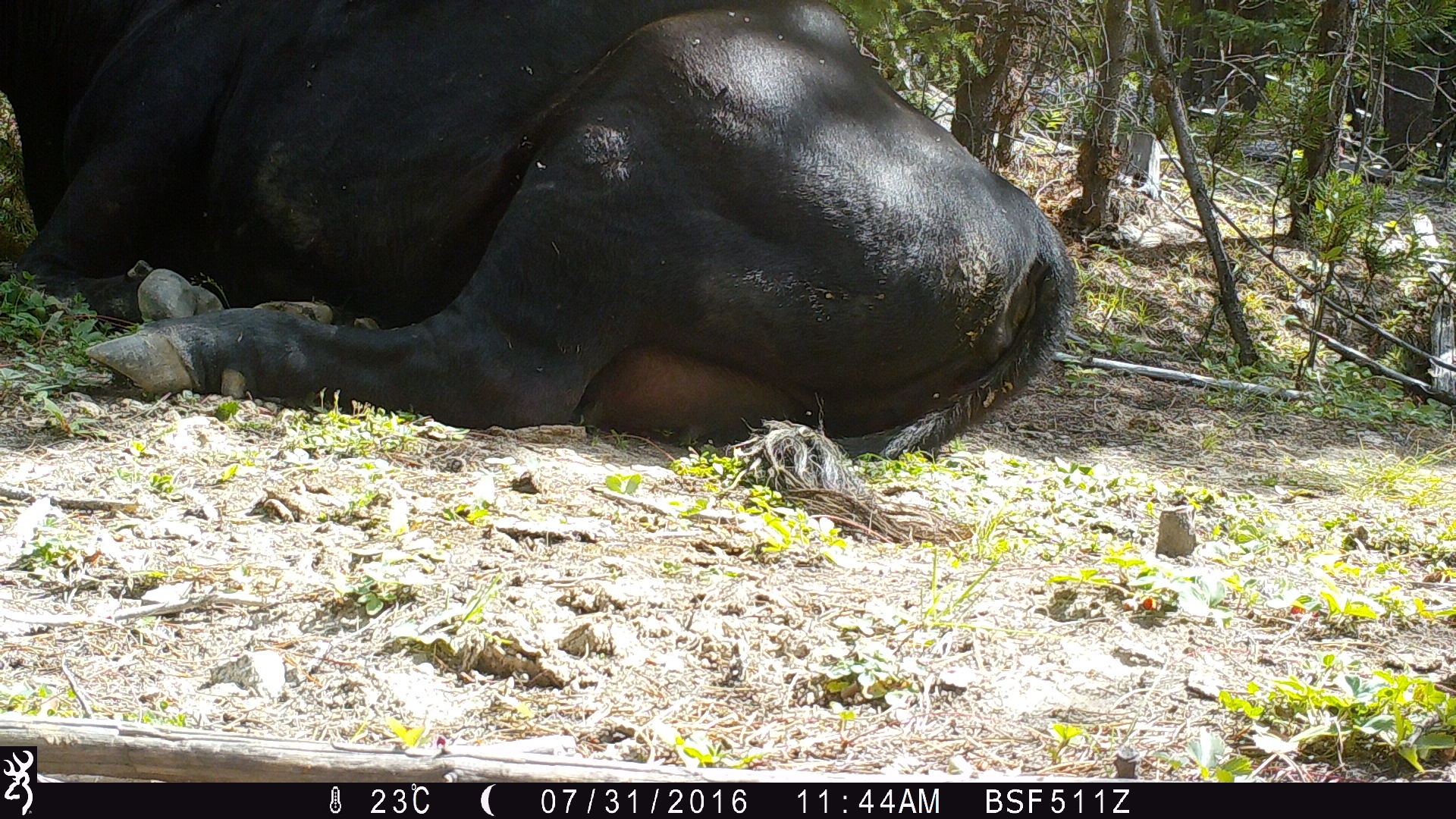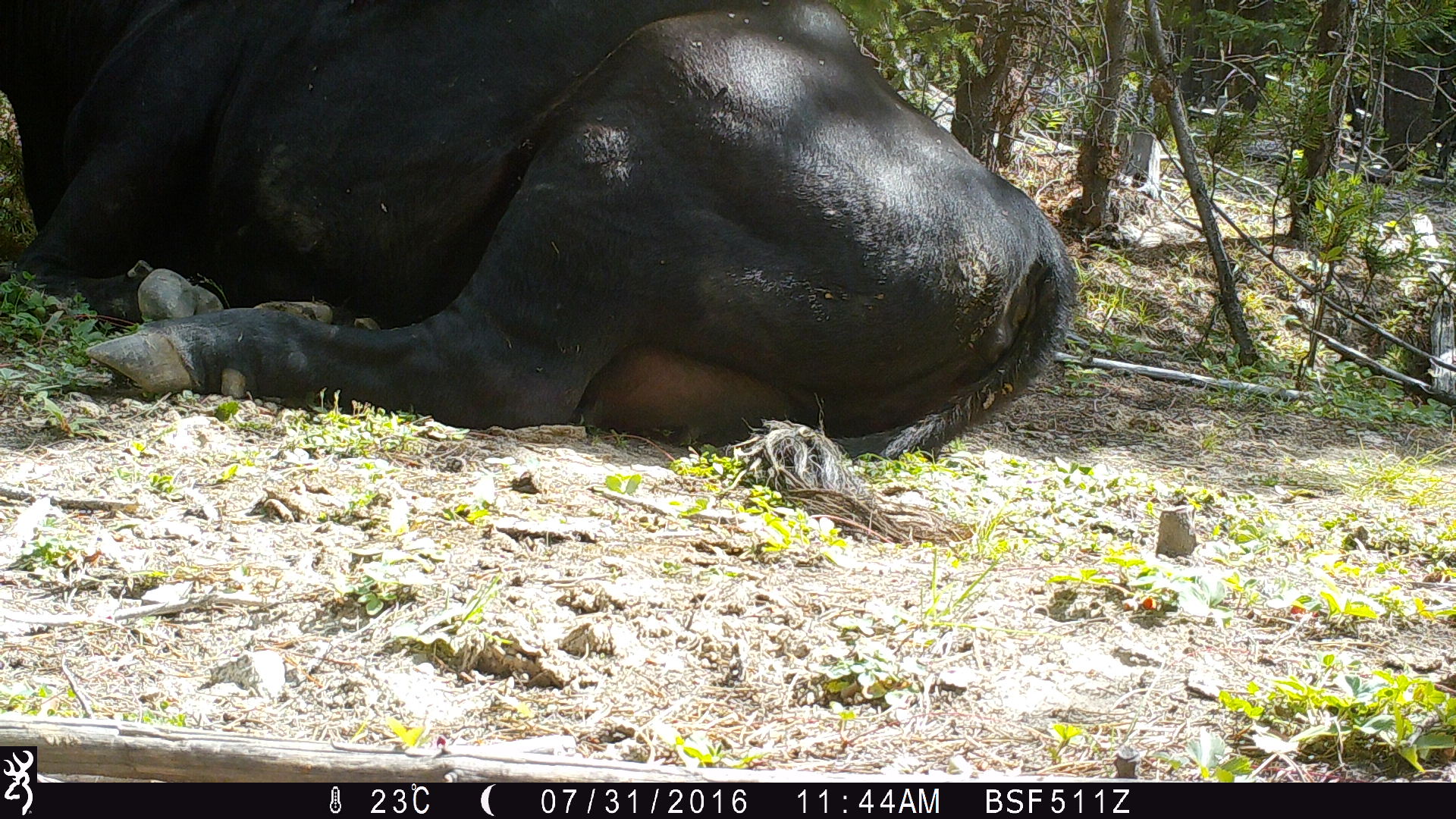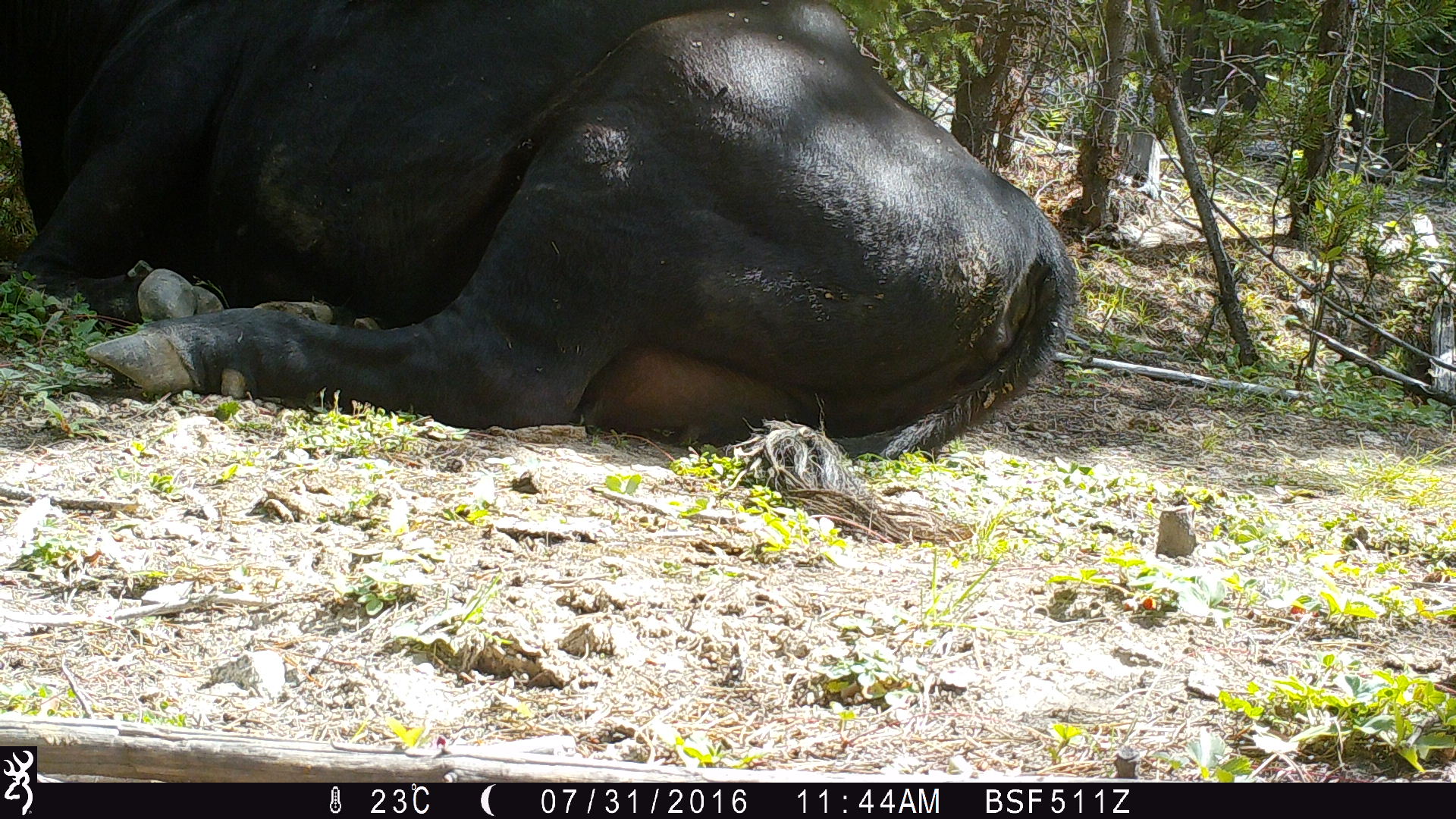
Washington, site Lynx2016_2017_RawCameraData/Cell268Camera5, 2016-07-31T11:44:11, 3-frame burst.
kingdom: Animalia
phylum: Chordata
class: Mammalia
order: Artiodactyla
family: Bovidae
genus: Bos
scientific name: Bos taurus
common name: domestic cattle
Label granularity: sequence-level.